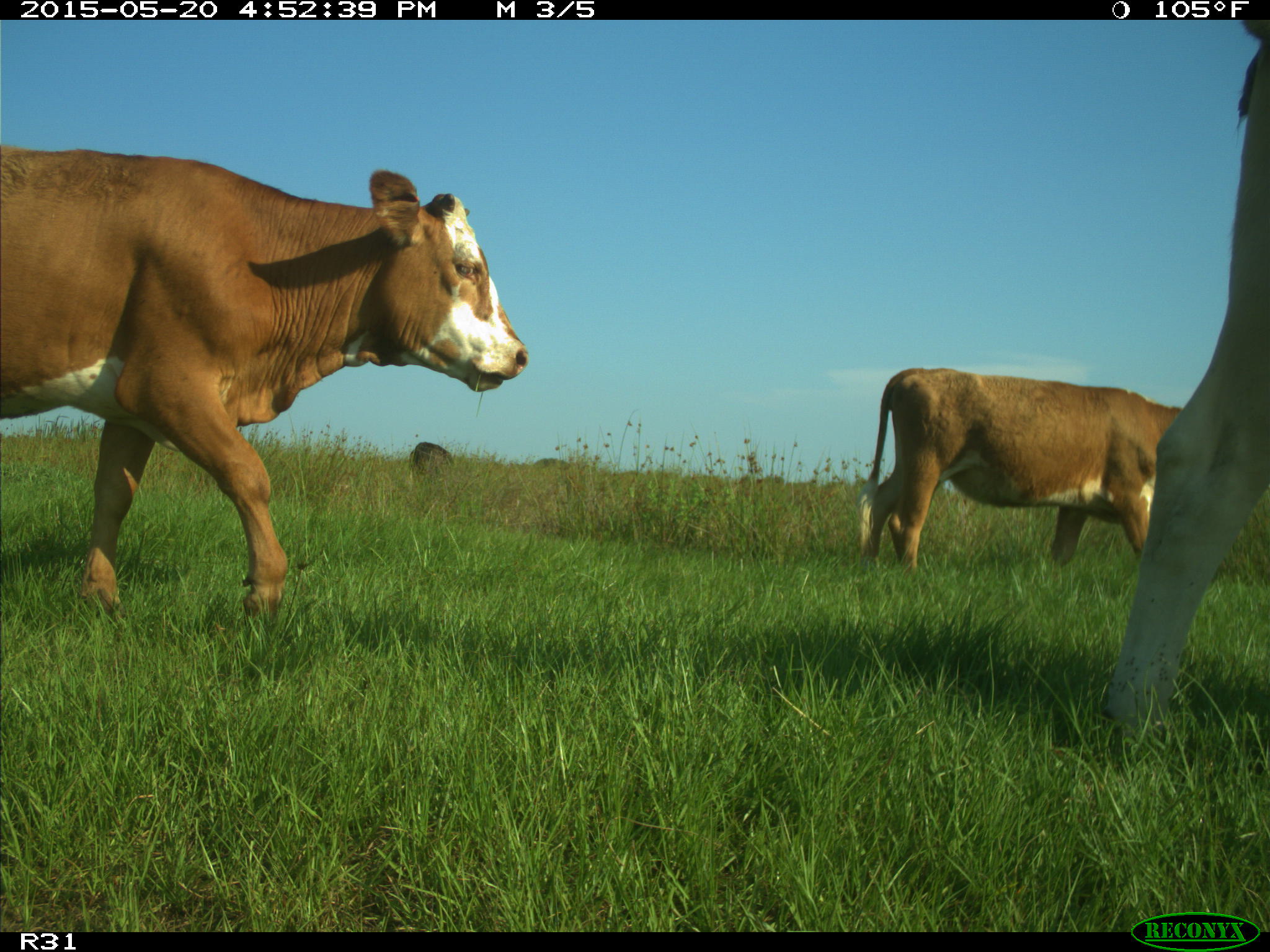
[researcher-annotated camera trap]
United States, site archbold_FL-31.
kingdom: Animalia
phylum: Chordata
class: Mammalia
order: Artiodactyla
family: Bovidae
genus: Bos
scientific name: Bos taurus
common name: domestic cow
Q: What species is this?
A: Bos taurus (domestic cow).